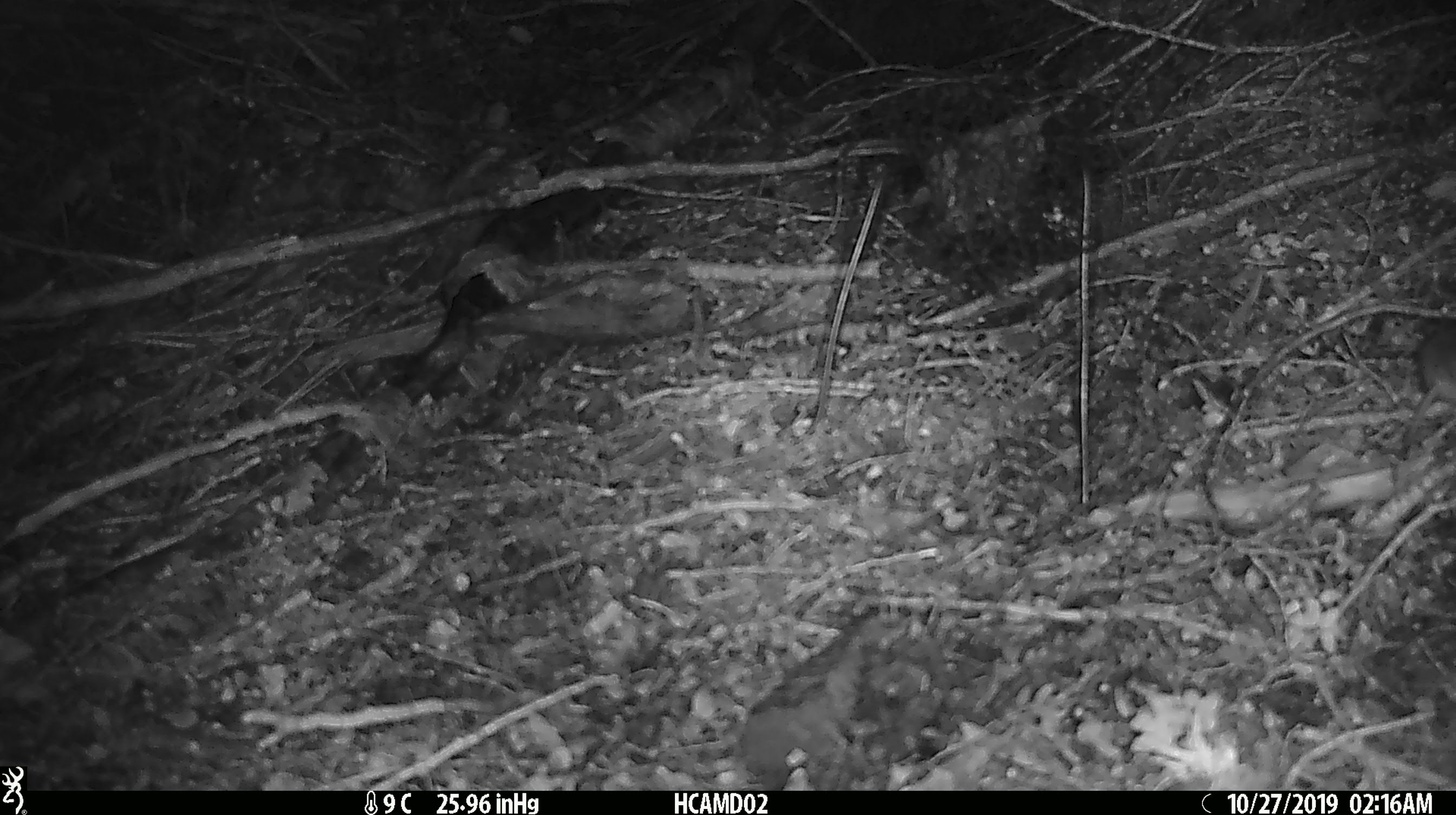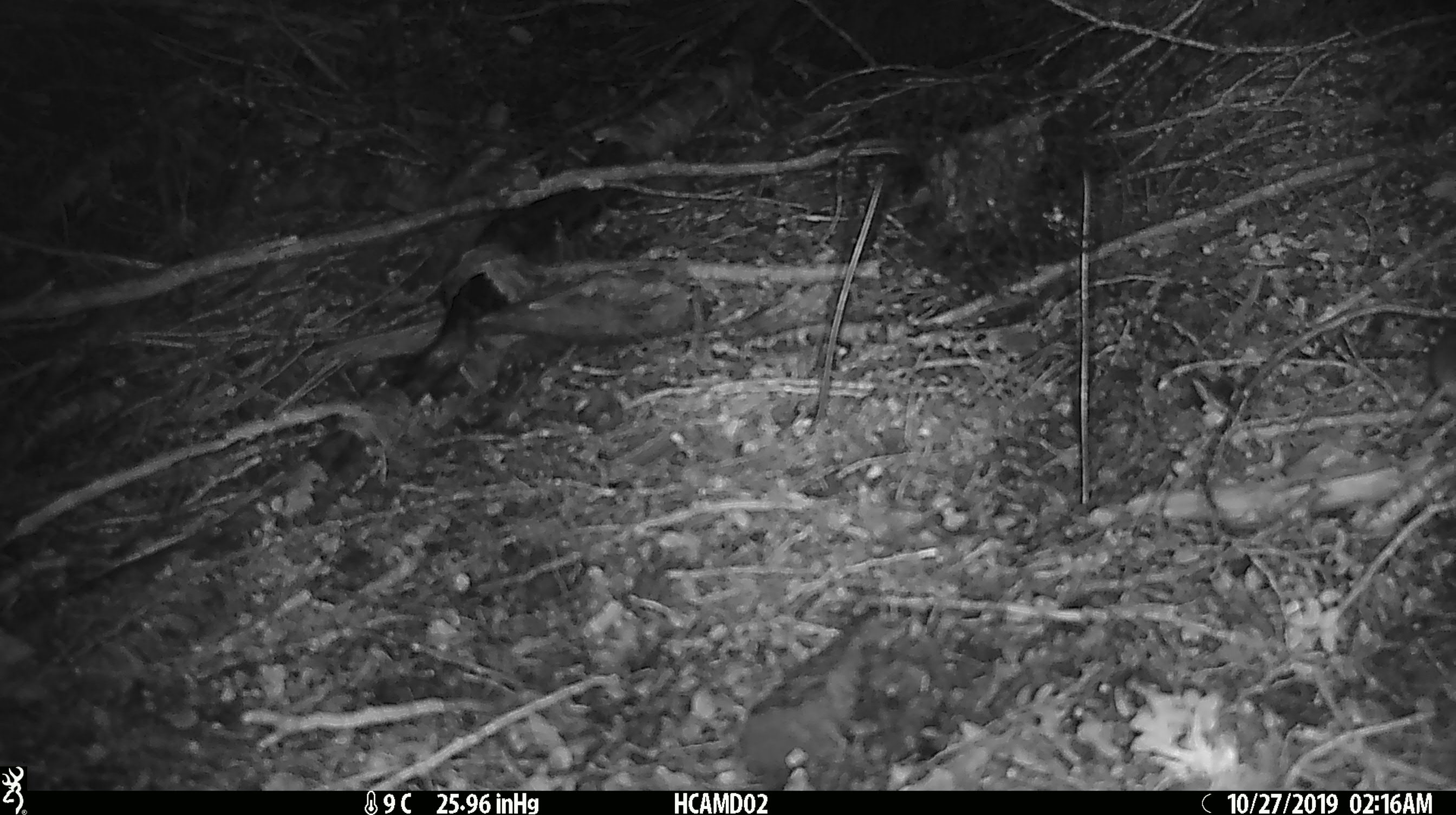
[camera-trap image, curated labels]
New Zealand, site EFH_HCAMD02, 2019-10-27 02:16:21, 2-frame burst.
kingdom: Animalia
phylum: Chordata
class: Mammalia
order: Rodentia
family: Muridae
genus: Mus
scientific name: Mus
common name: mouse